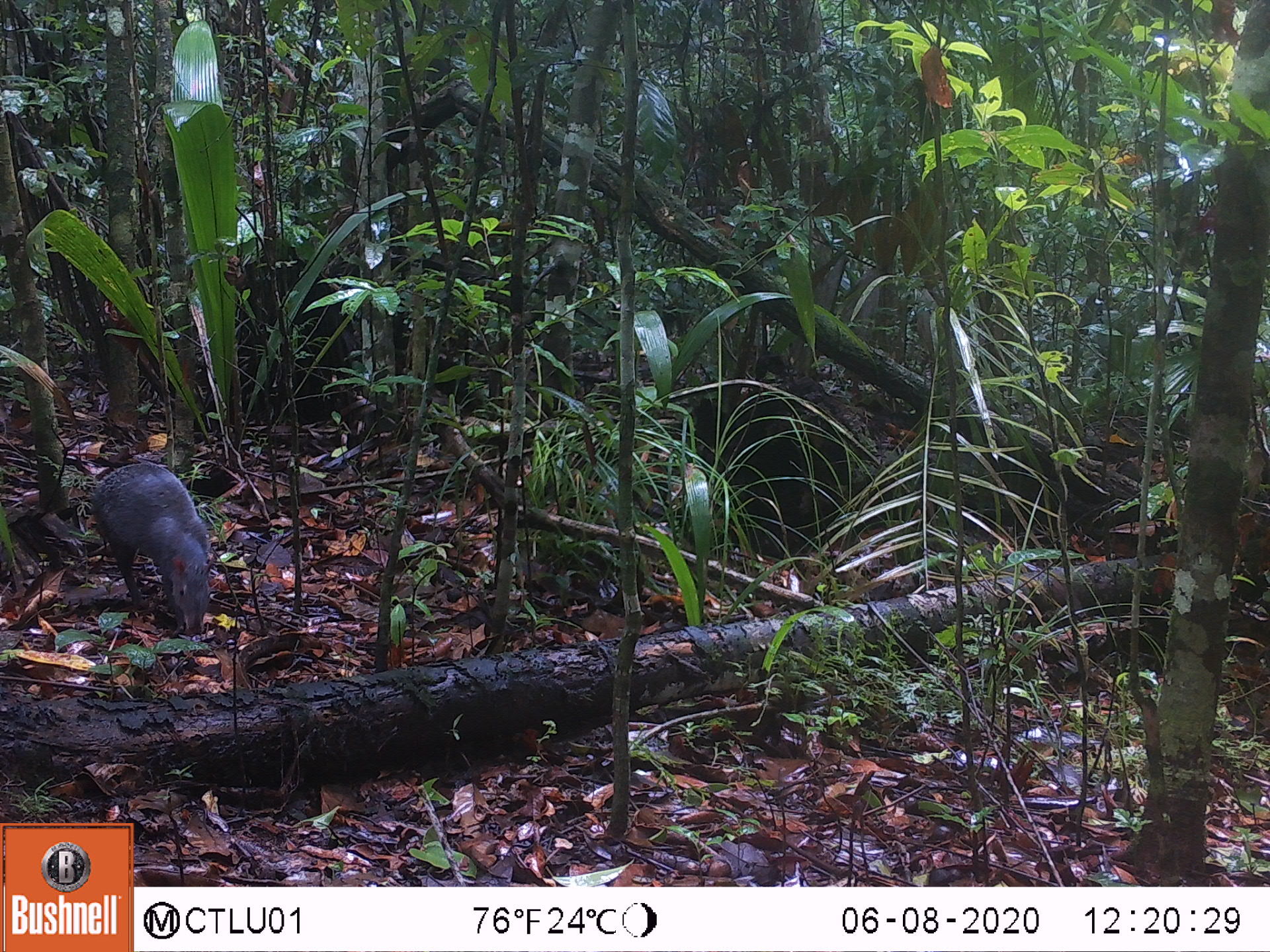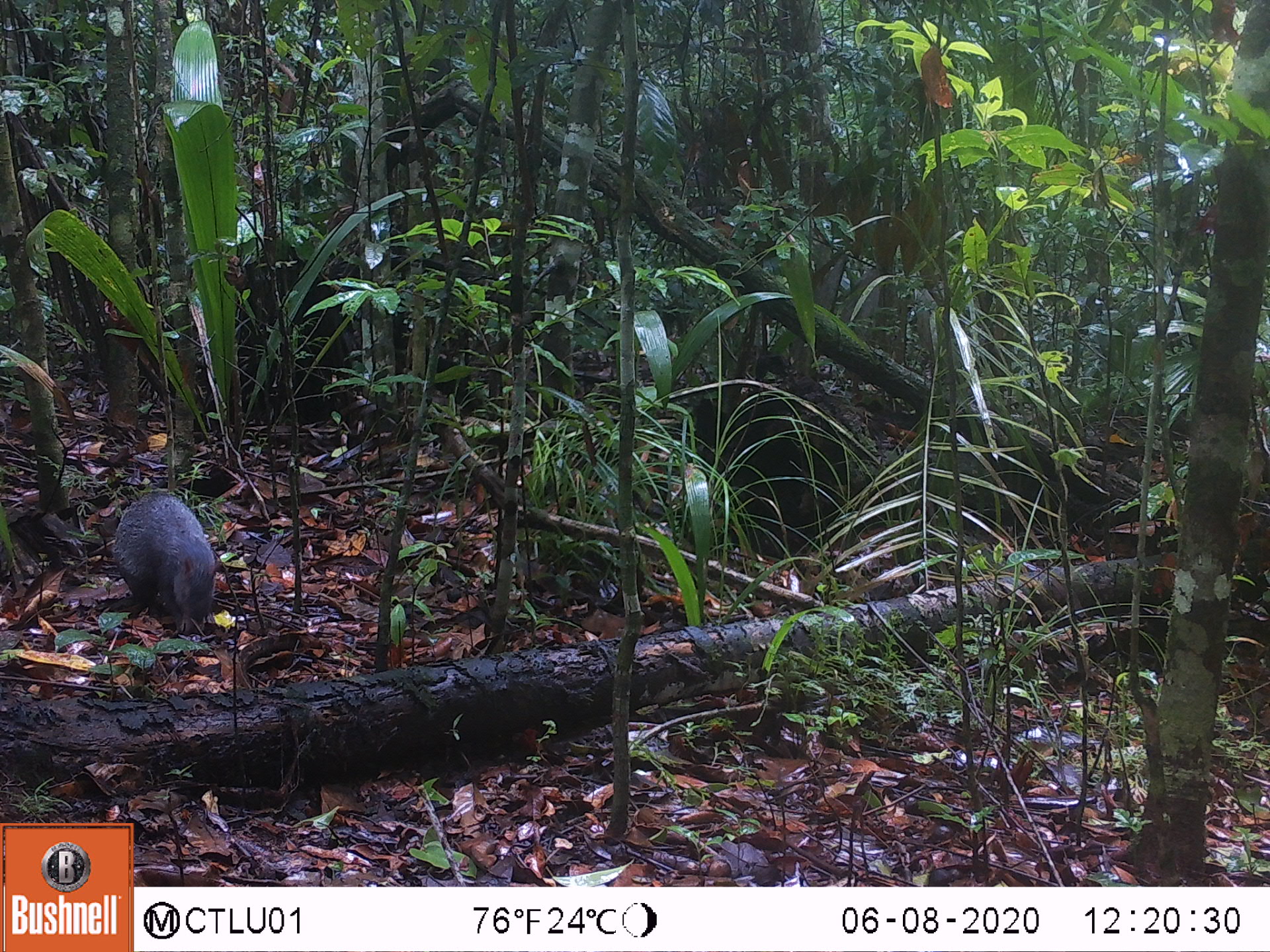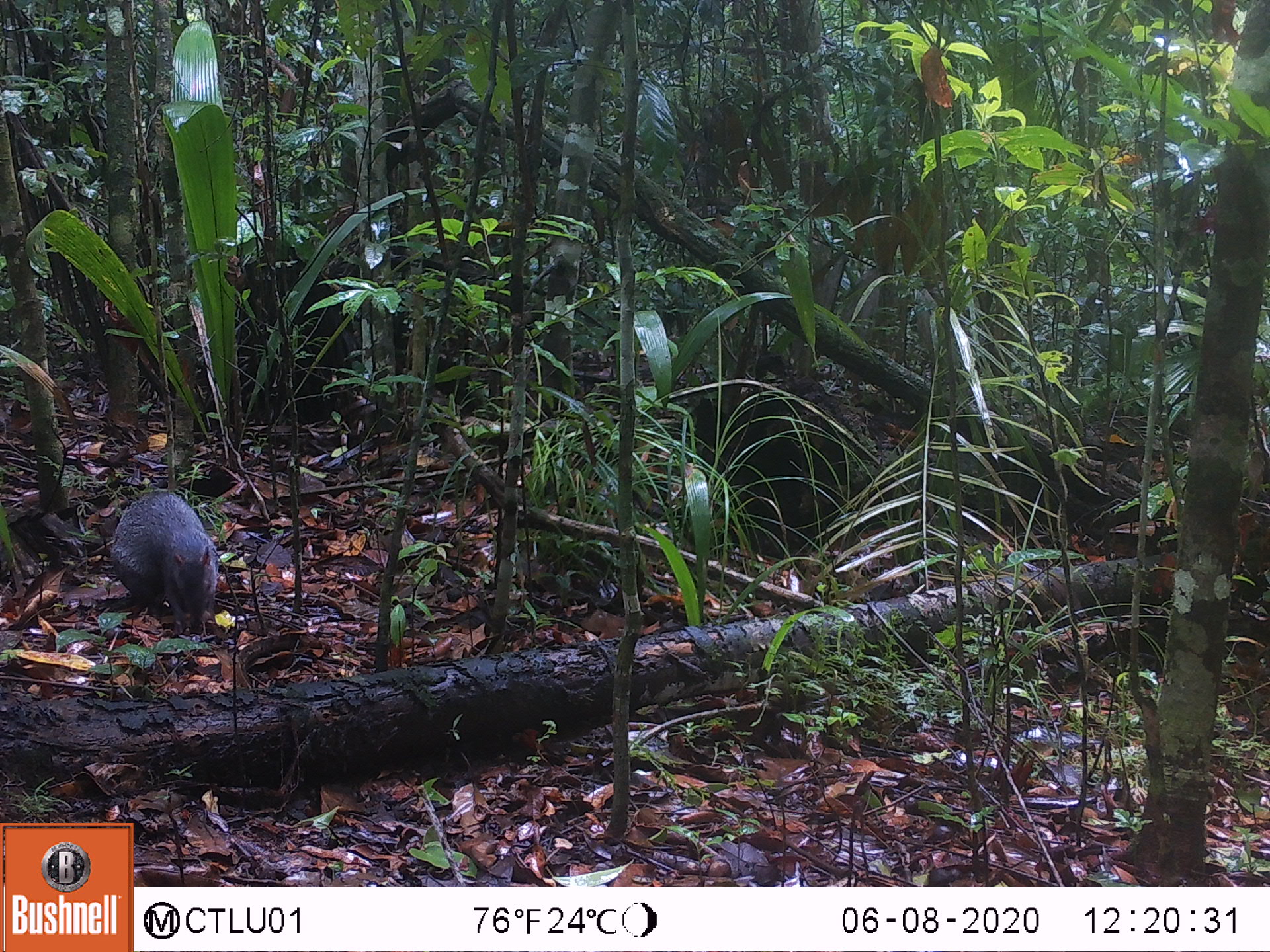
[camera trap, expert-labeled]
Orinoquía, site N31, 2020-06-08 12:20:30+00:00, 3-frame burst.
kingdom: Animalia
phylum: Chordata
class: Mammalia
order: Rodentia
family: Dasyproctidae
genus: Dasyprocta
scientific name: Dasyprocta fuliginosa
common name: black agouti